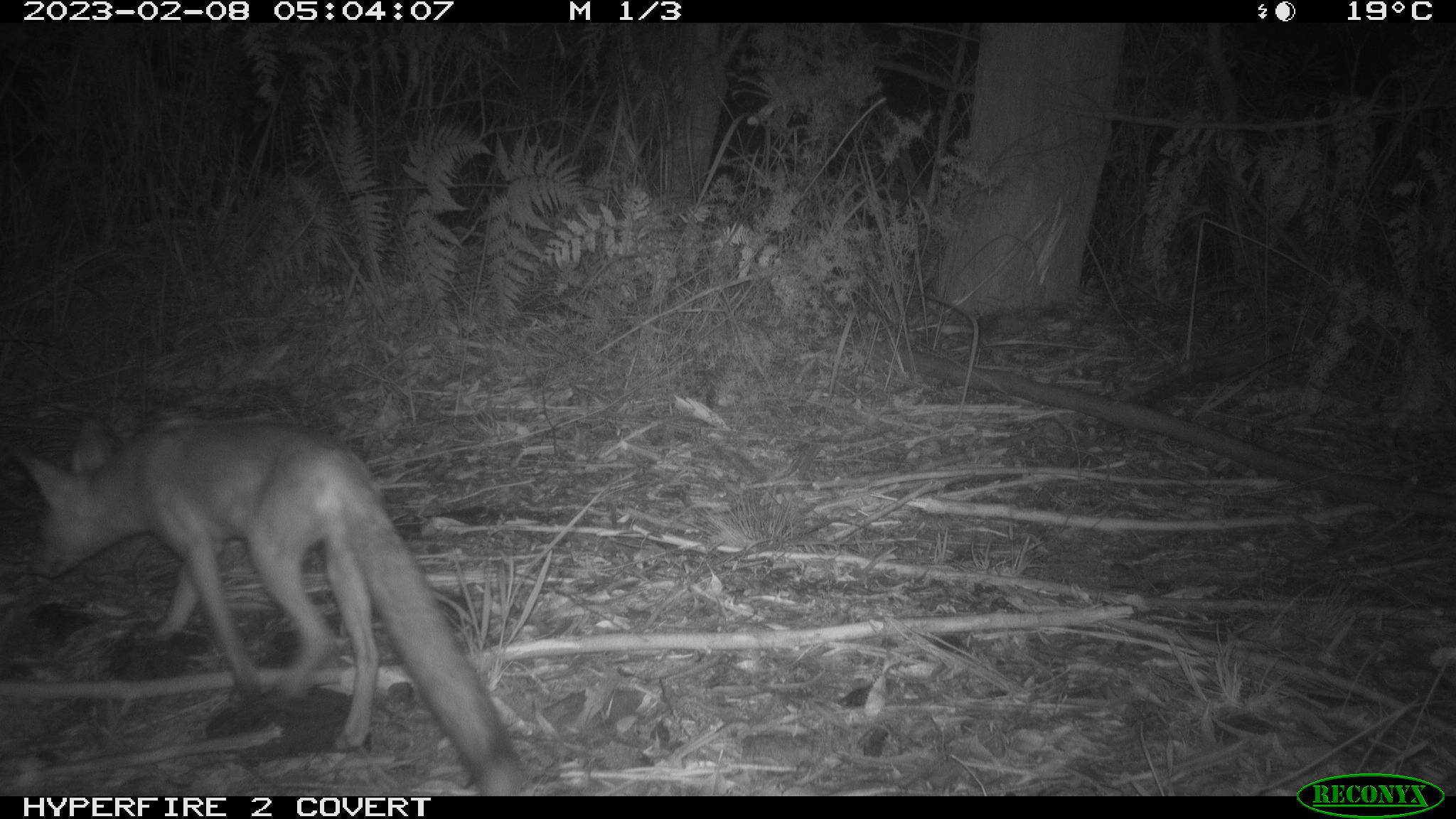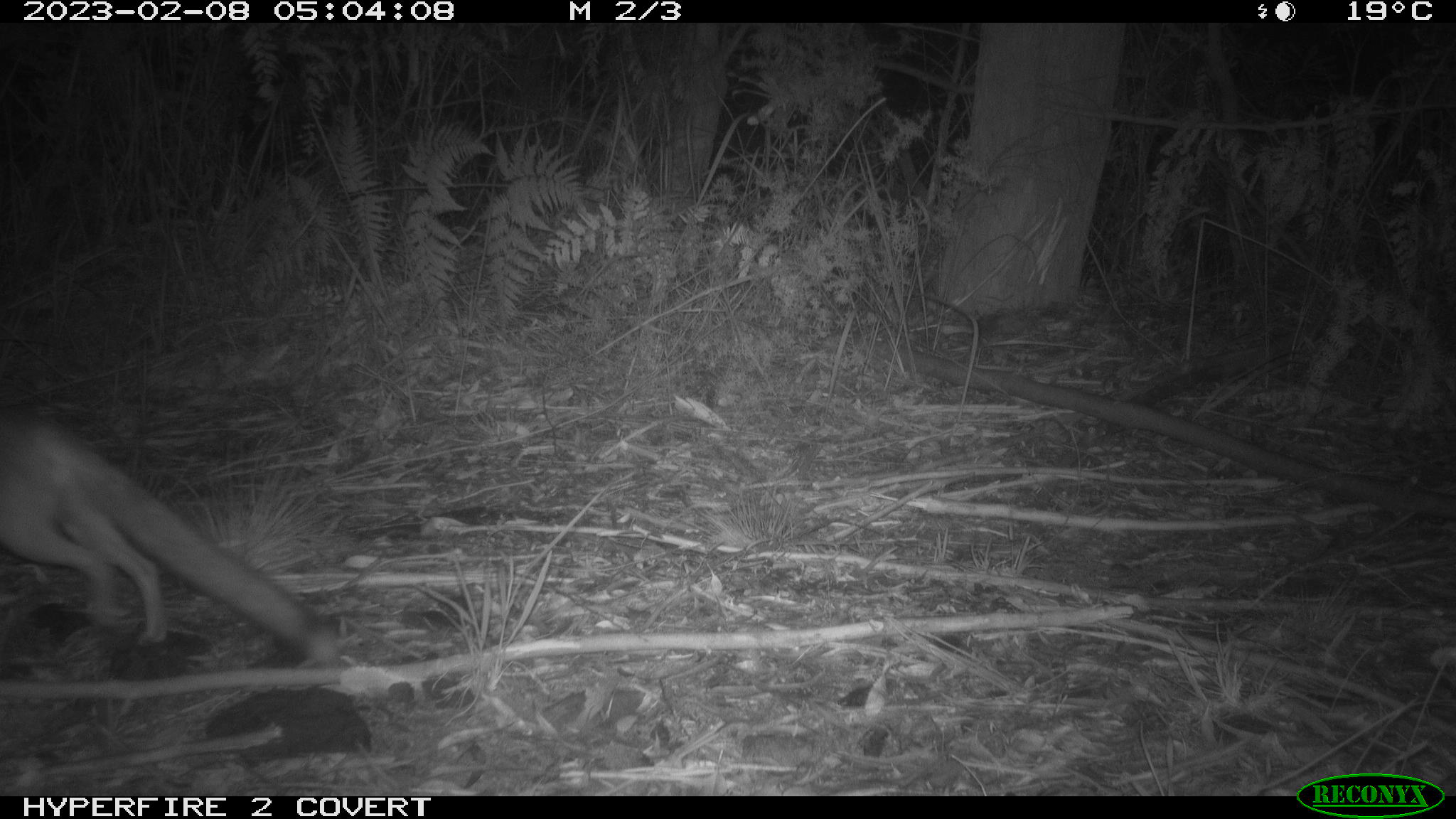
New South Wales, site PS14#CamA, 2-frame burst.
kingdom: Animalia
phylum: Chordata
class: Mammalia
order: Carnivora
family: Canidae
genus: Vulpes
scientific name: Vulpes vulpes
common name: red fox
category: fox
Fox (red fox) (Vulpes vulpes).